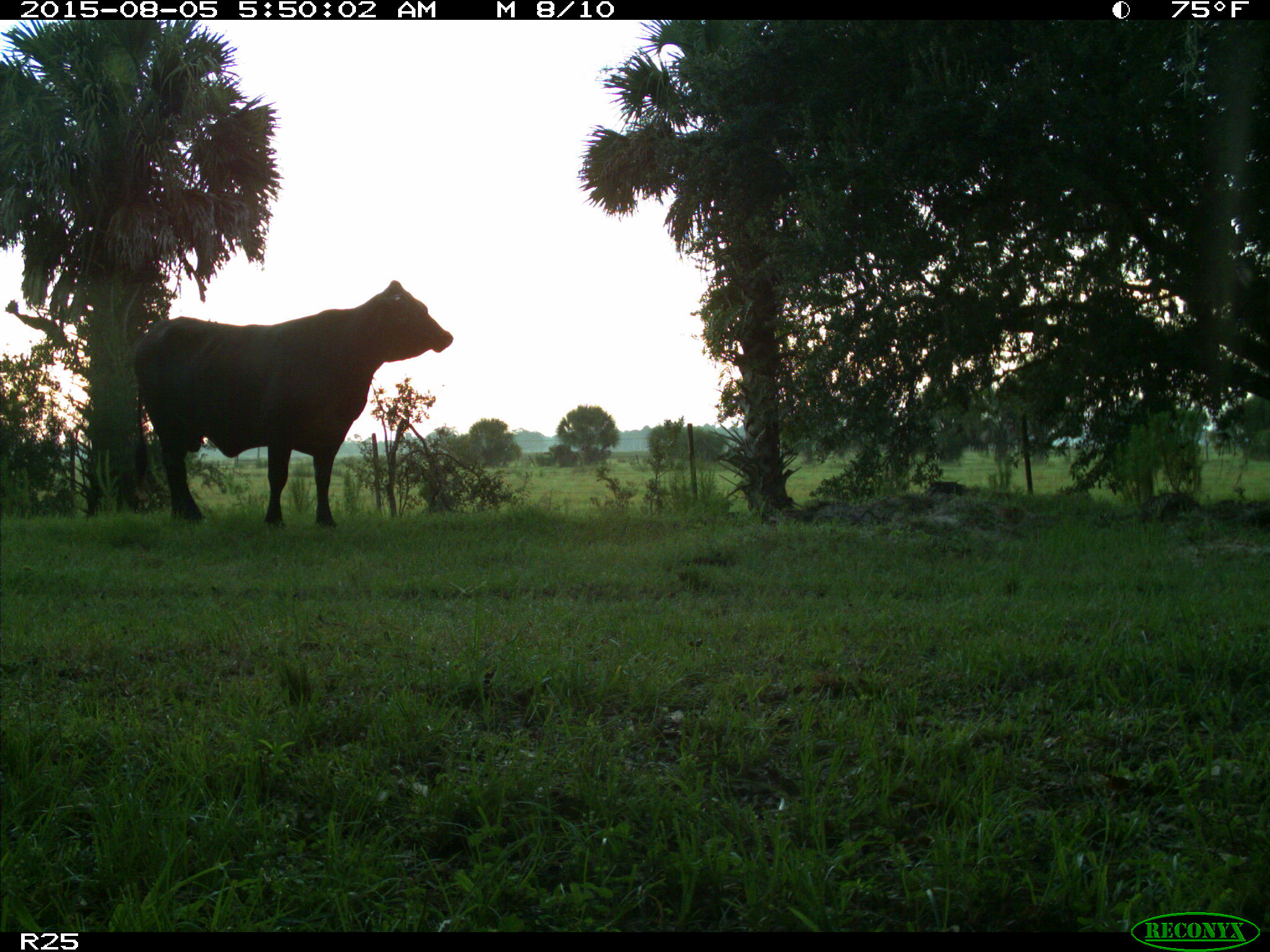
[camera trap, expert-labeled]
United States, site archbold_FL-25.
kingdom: Animalia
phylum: Chordata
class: Mammalia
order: Artiodactyla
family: Bovidae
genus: Bos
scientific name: Bos taurus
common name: domestic cow